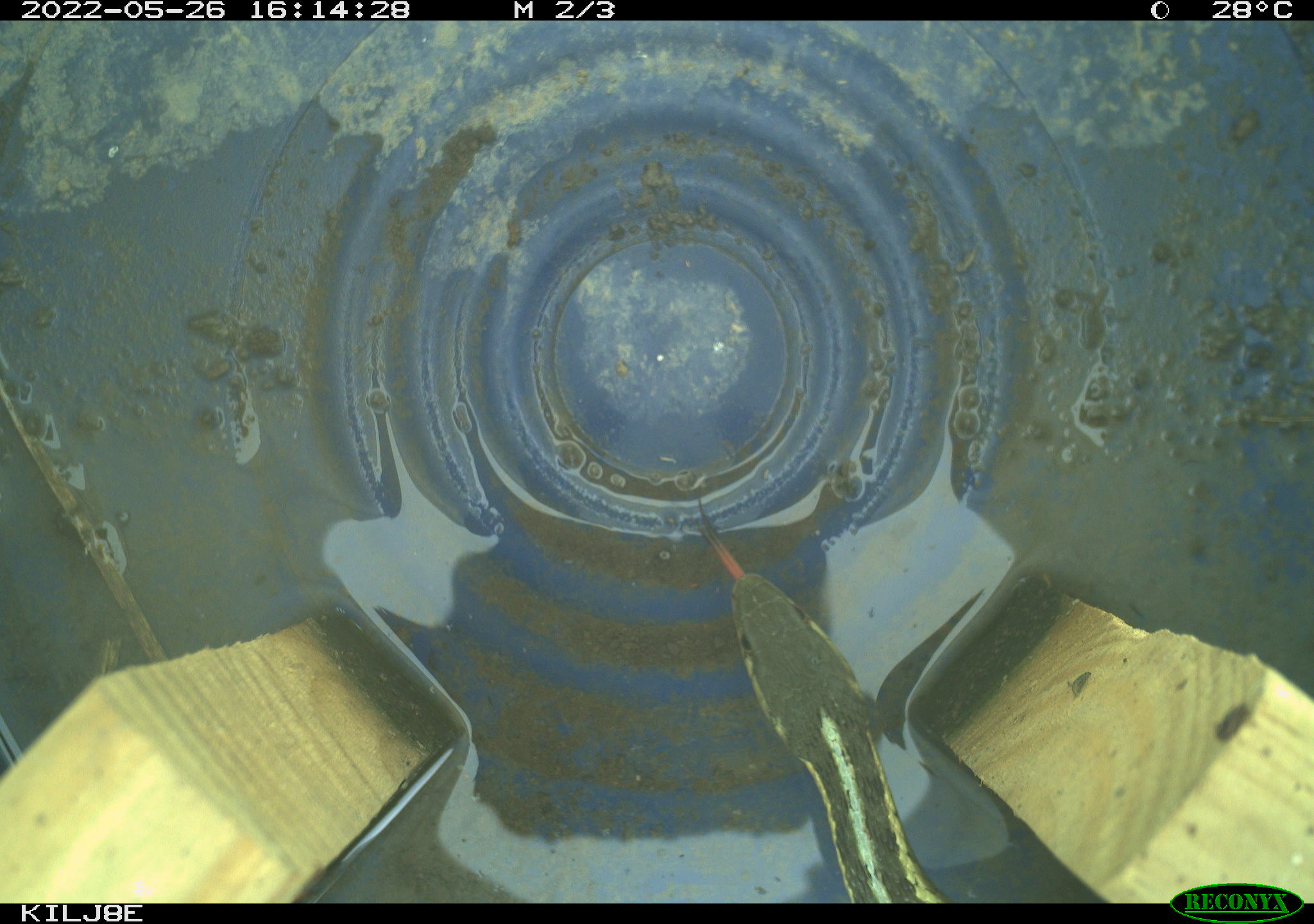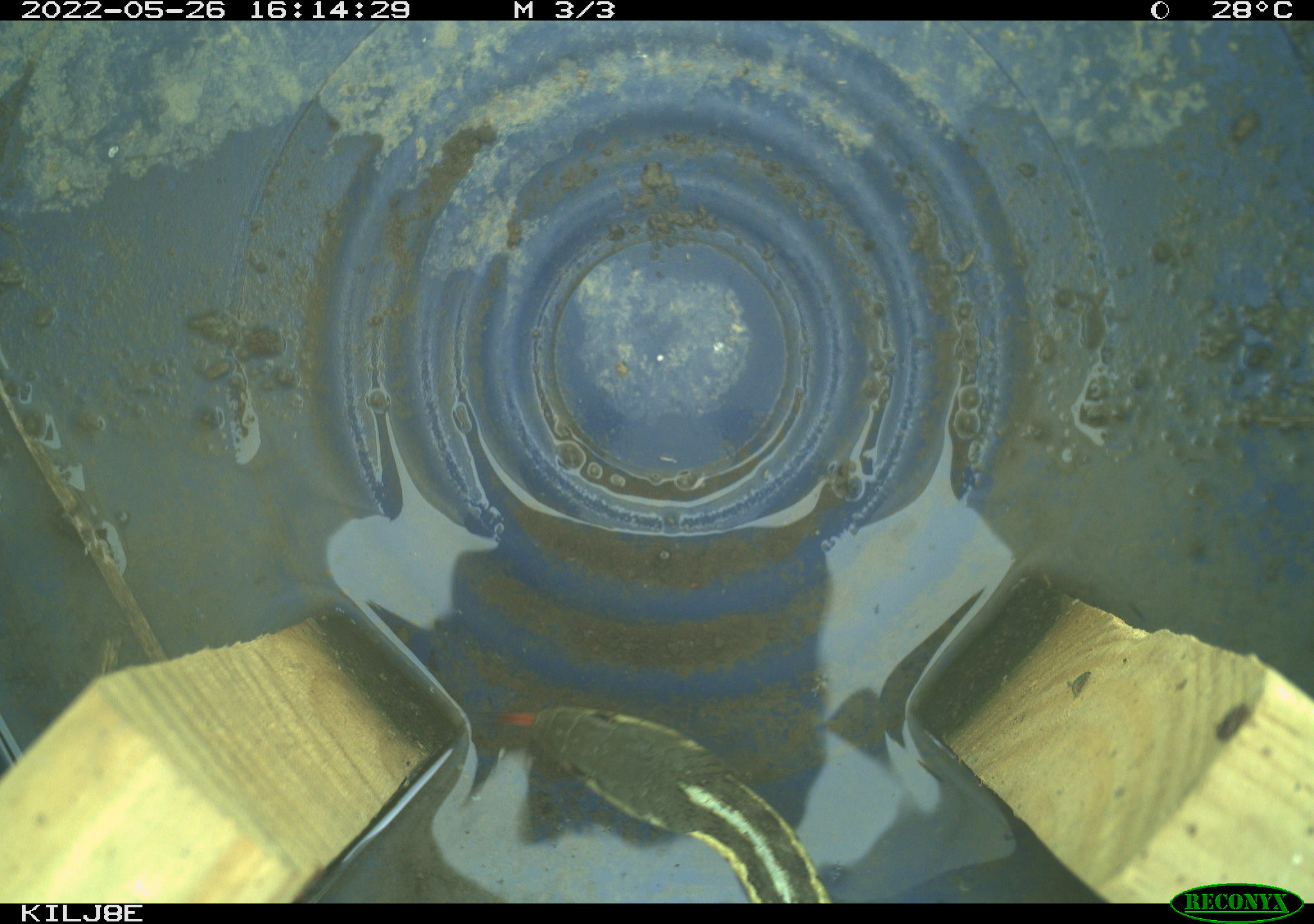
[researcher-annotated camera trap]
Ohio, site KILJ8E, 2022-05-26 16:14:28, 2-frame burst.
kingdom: Animalia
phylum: Chordata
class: Reptilia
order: Squamata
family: Colubridae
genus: Thamnophis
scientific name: Thamnophis sirtalis sirtalis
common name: eastern gartersnake